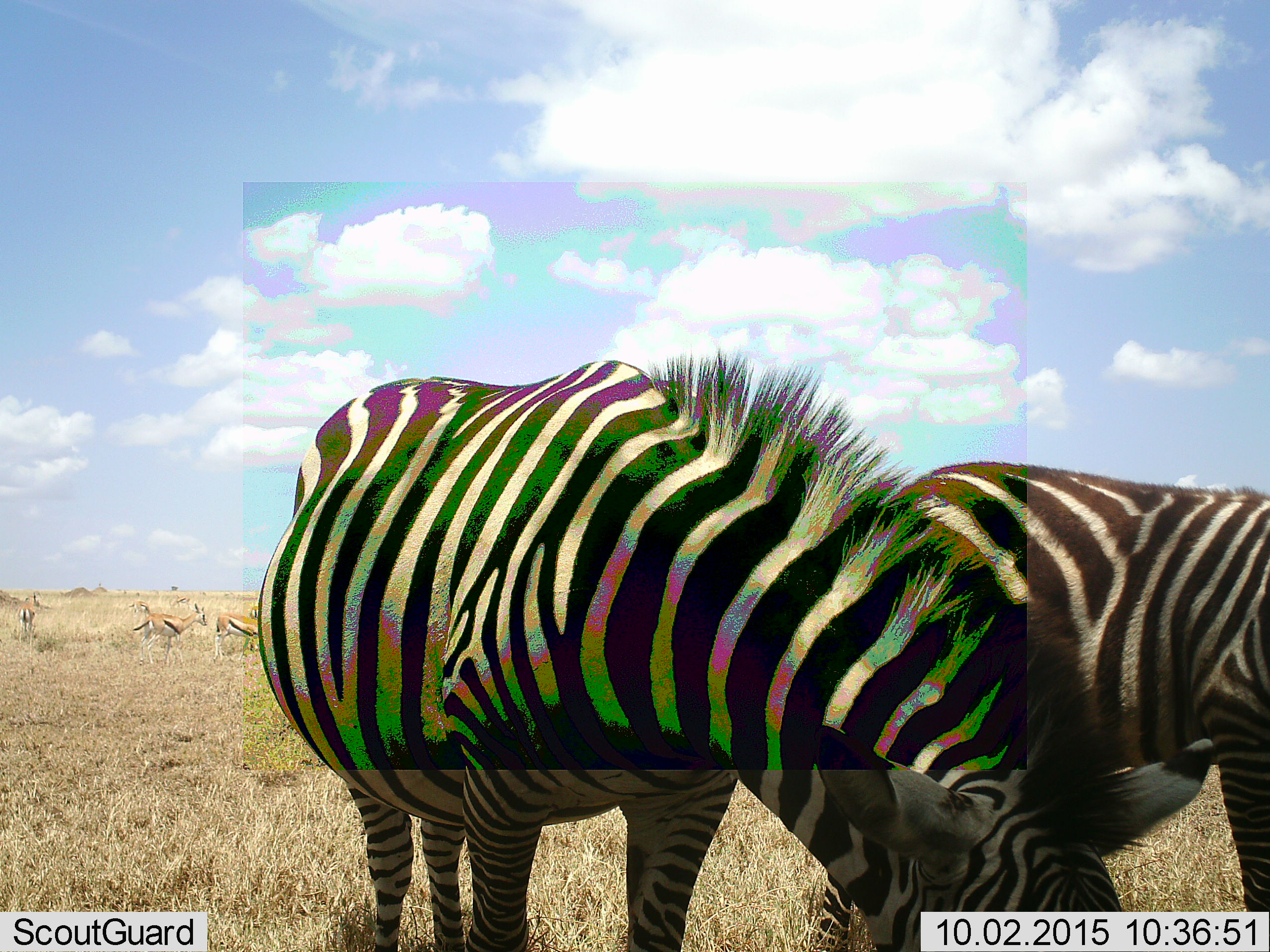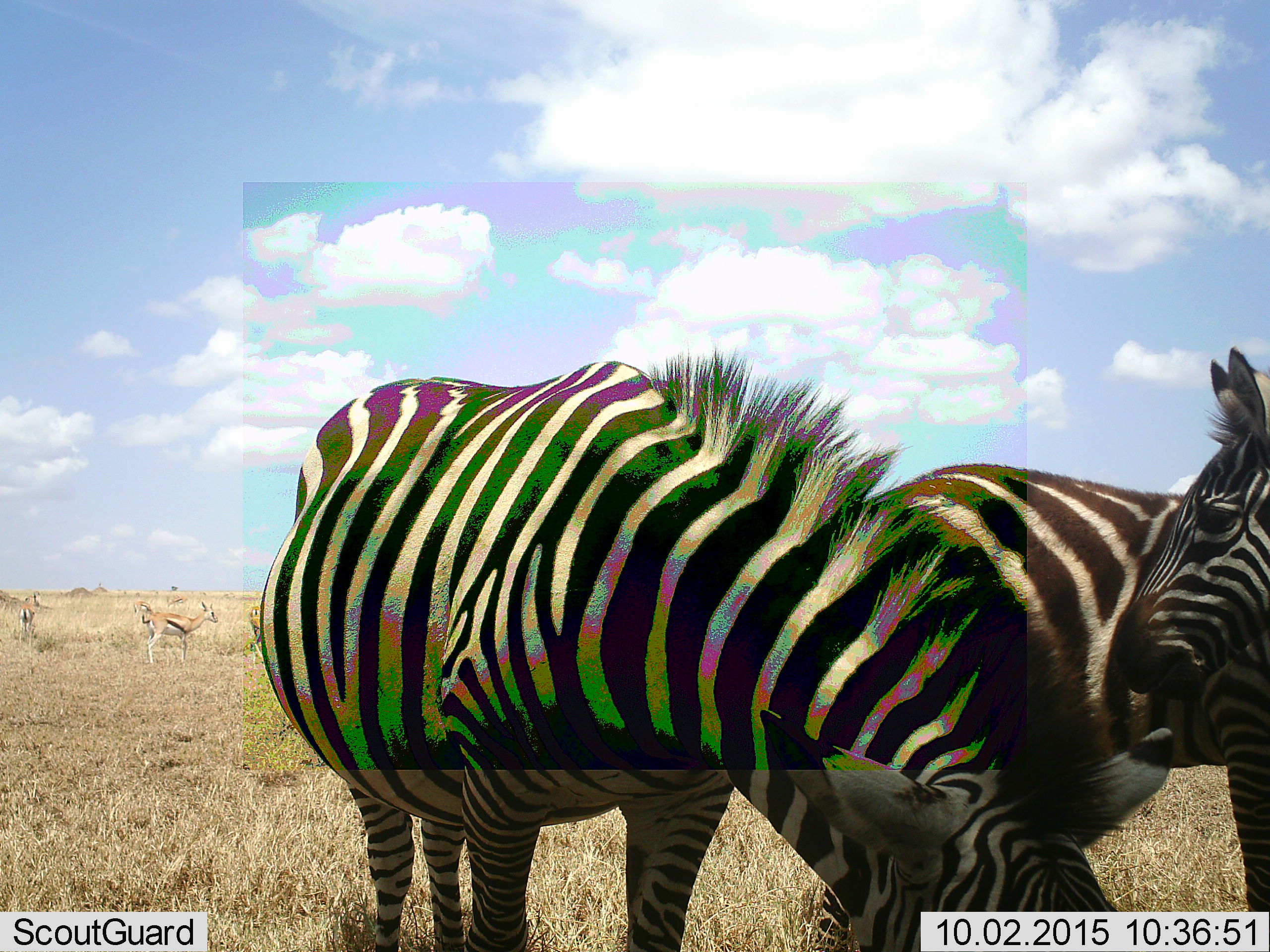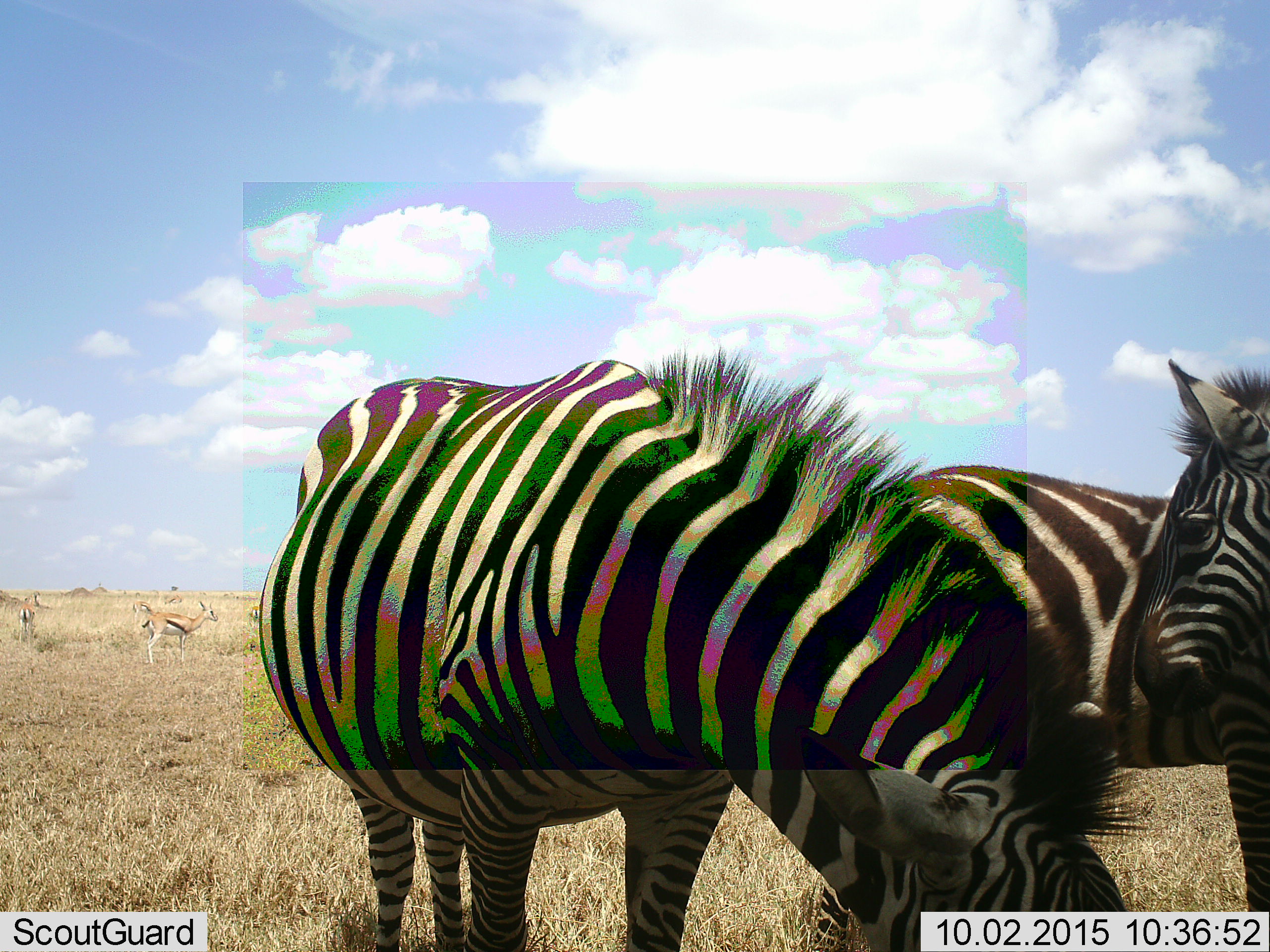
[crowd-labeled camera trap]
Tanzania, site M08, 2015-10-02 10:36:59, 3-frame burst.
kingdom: Animalia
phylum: Chordata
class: Mammalia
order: Artiodactyla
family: Bovidae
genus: Eudorcas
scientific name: Eudorcas thomsonii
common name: thomson's gazelle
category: gazellethomsons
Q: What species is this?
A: Gazellethomsons (thomson's gazelle) (Eudorcas thomsonii).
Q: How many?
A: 7.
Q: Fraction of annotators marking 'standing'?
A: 83%.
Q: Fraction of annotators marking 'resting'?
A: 0%.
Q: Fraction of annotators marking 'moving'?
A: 67%.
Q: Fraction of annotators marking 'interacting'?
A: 17%.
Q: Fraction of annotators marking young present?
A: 17%.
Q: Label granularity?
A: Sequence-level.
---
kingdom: Animalia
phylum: Chordata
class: Mammalia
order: Perissodactyla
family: Equidae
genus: Equus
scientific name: Equus quagga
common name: plains zebra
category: zebra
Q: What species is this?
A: Zebra (plains zebra) (Equus quagga).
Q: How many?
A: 2.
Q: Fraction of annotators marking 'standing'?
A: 56%.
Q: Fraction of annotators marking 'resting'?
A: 0%.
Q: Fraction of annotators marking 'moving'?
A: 11%.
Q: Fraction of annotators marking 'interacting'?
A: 11%.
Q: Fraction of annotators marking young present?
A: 11%.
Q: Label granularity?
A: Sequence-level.